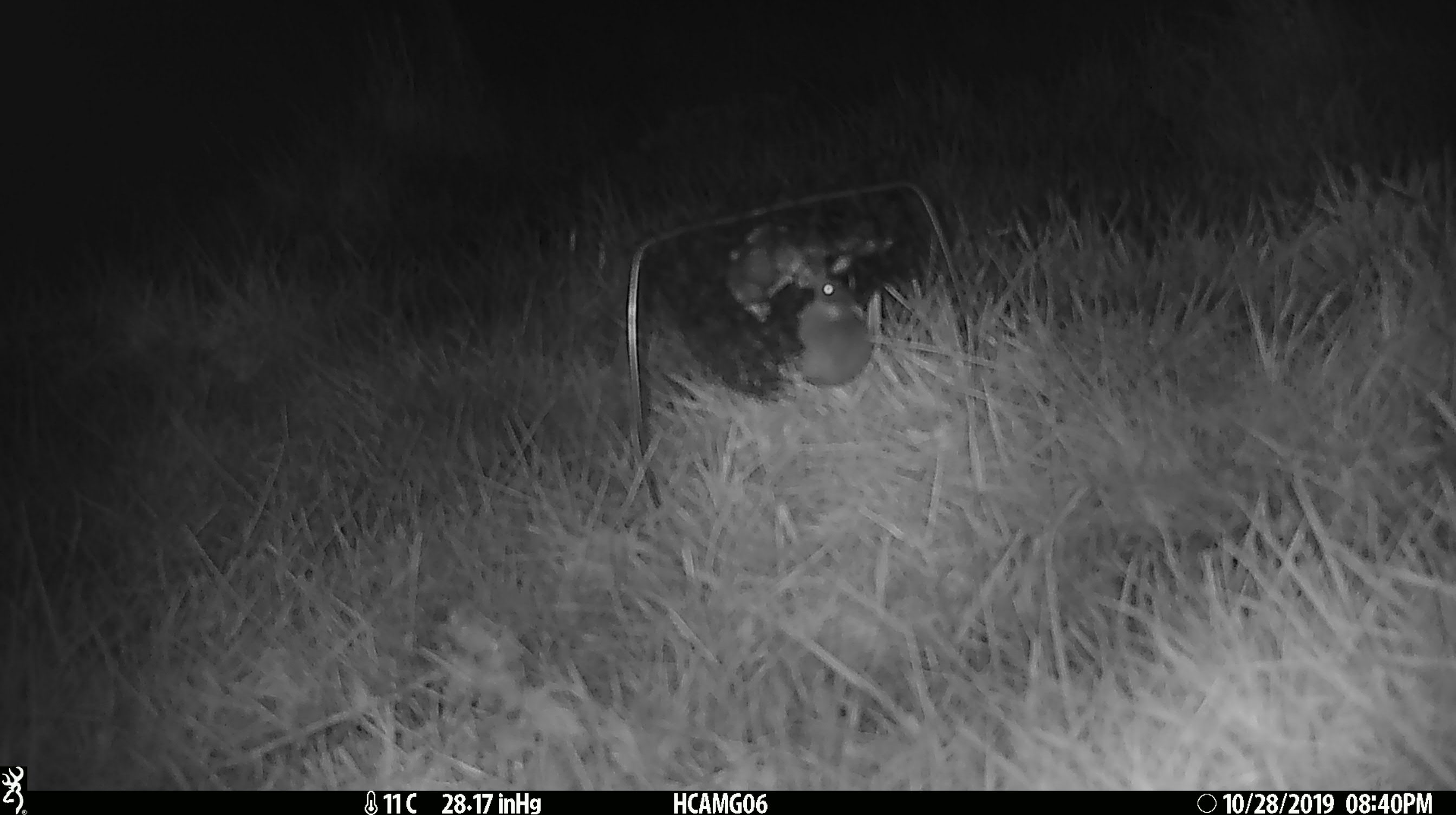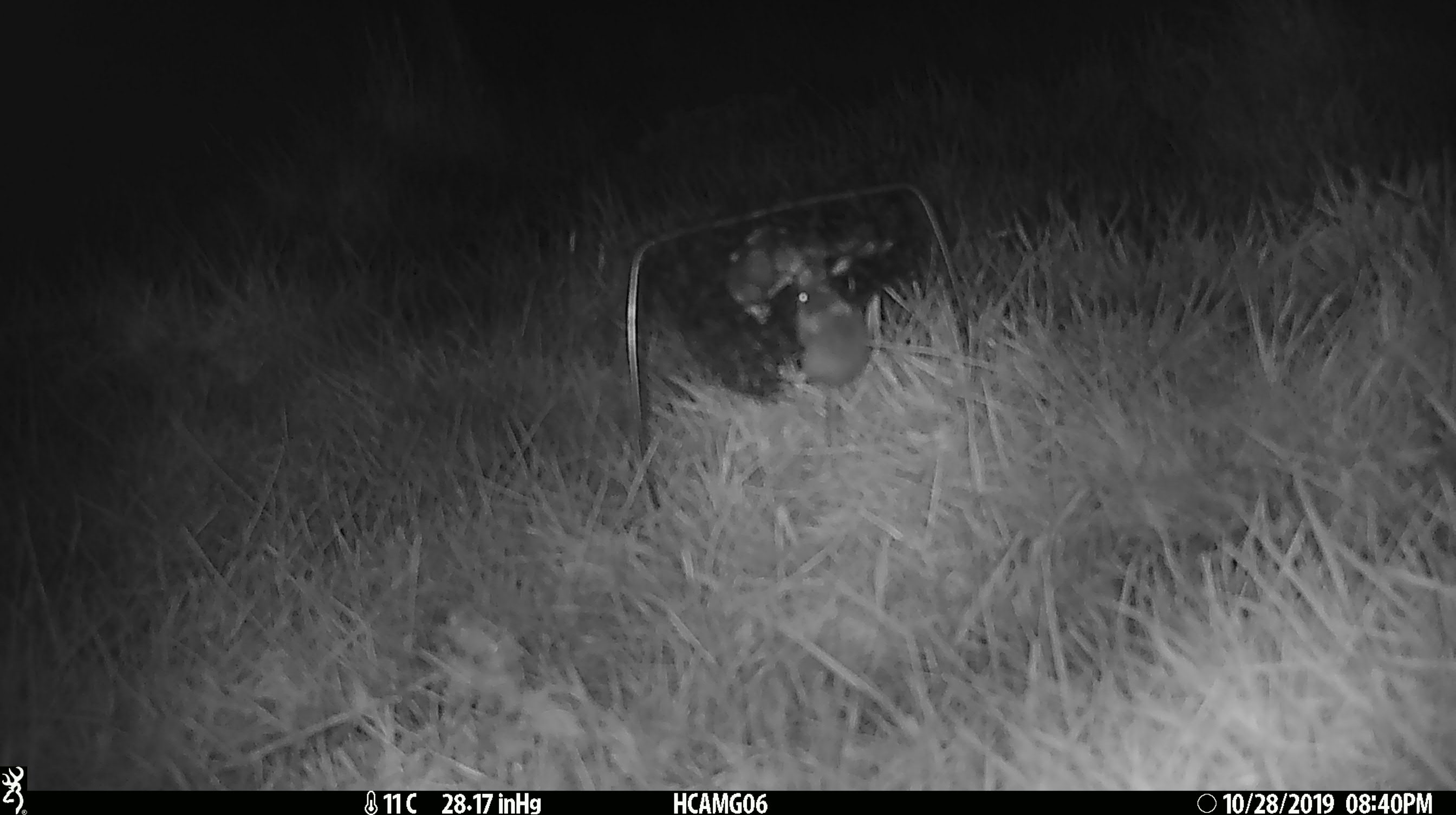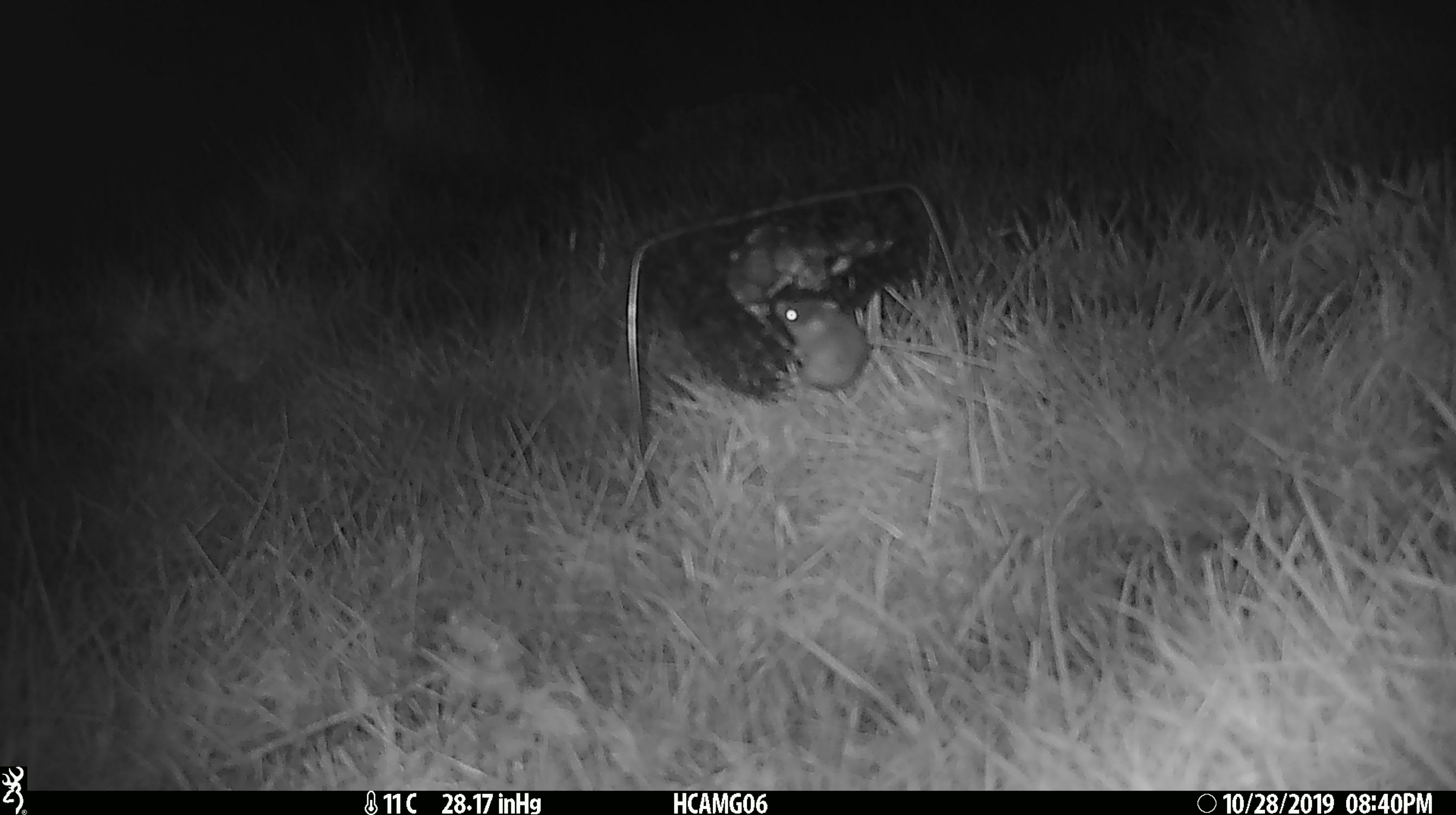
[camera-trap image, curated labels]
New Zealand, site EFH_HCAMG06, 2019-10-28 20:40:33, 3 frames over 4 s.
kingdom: Animalia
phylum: Chordata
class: Mammalia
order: Rodentia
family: Muridae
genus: Mus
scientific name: Mus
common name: mouse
Mouse (Mus).